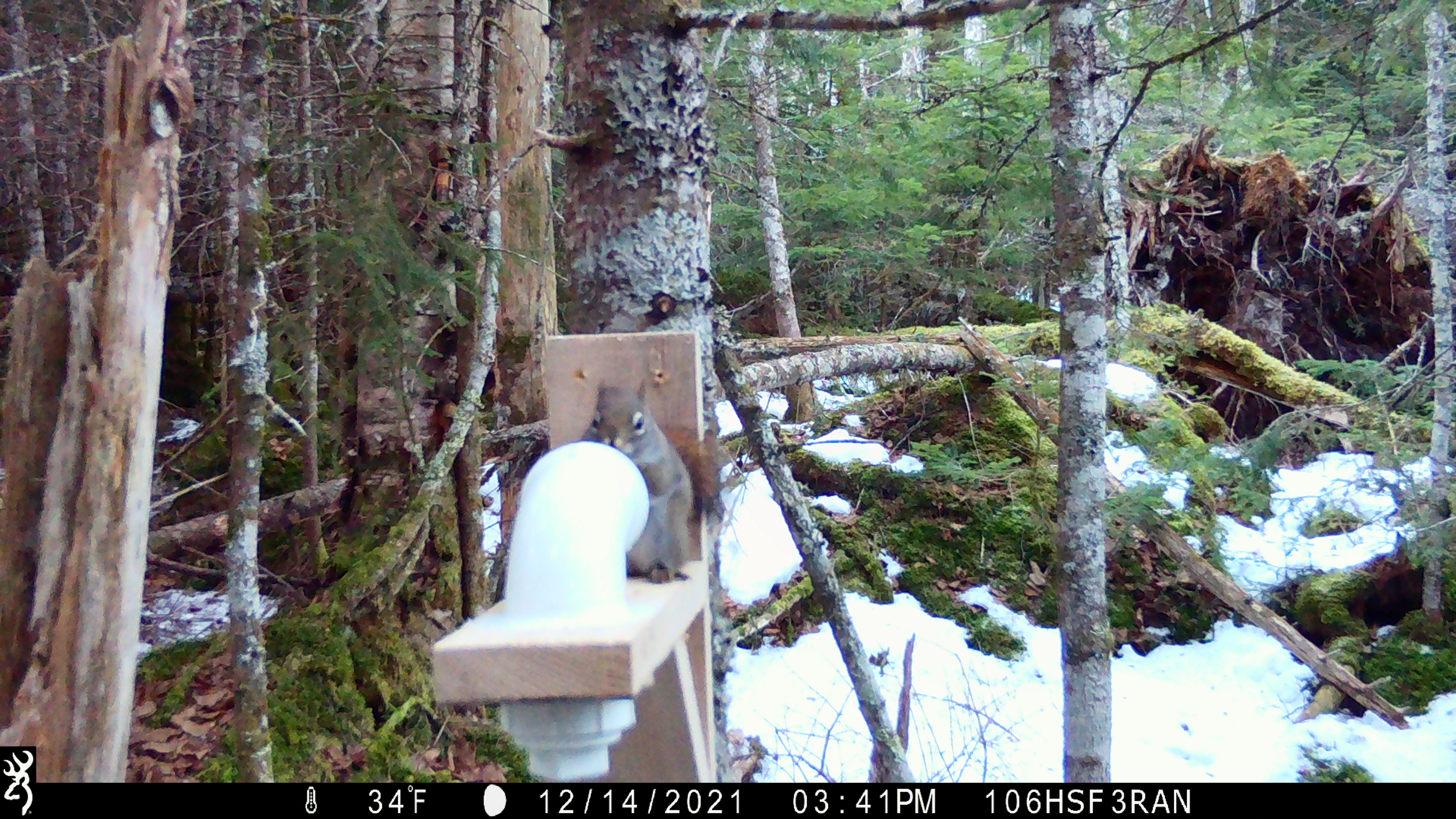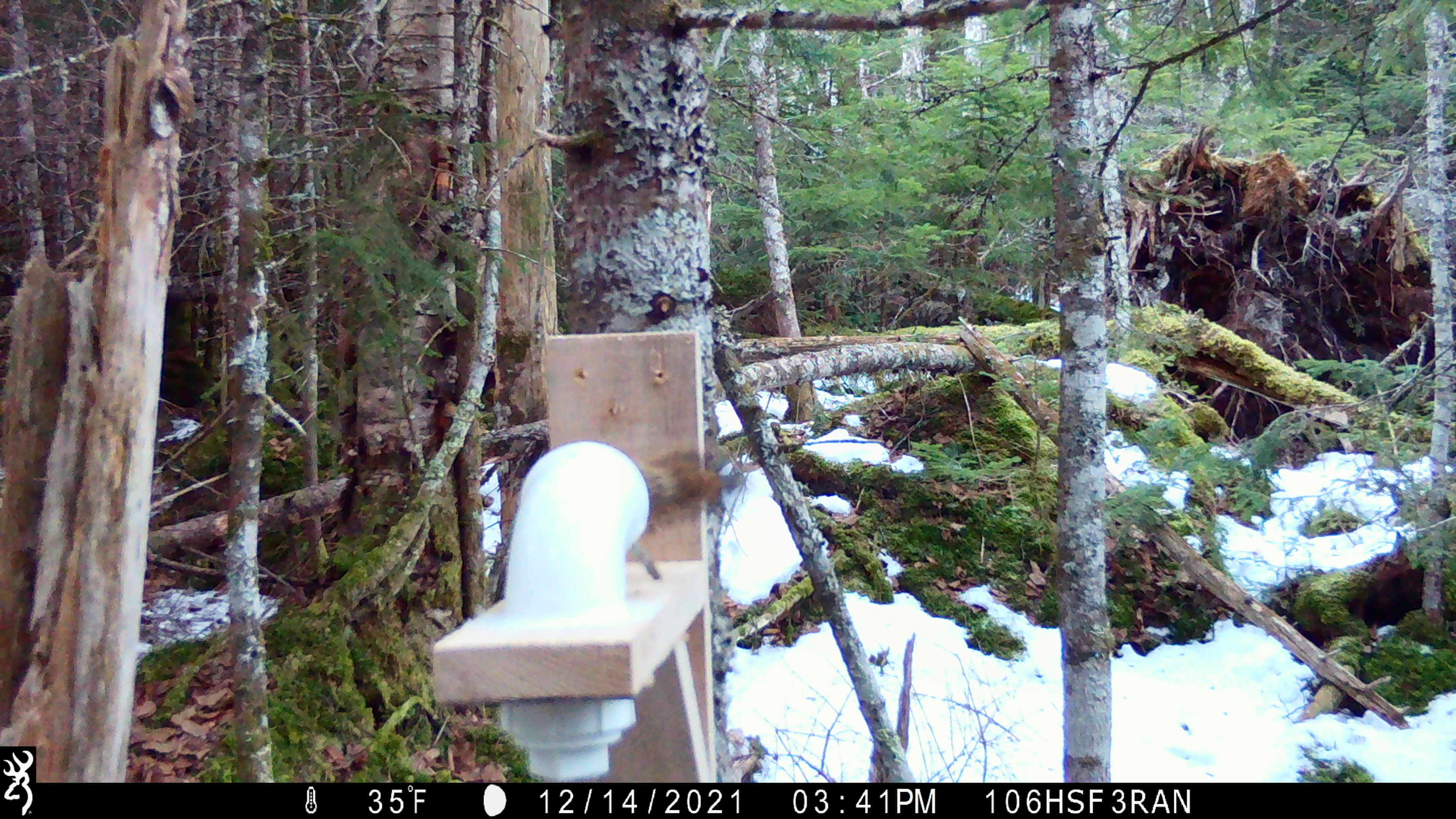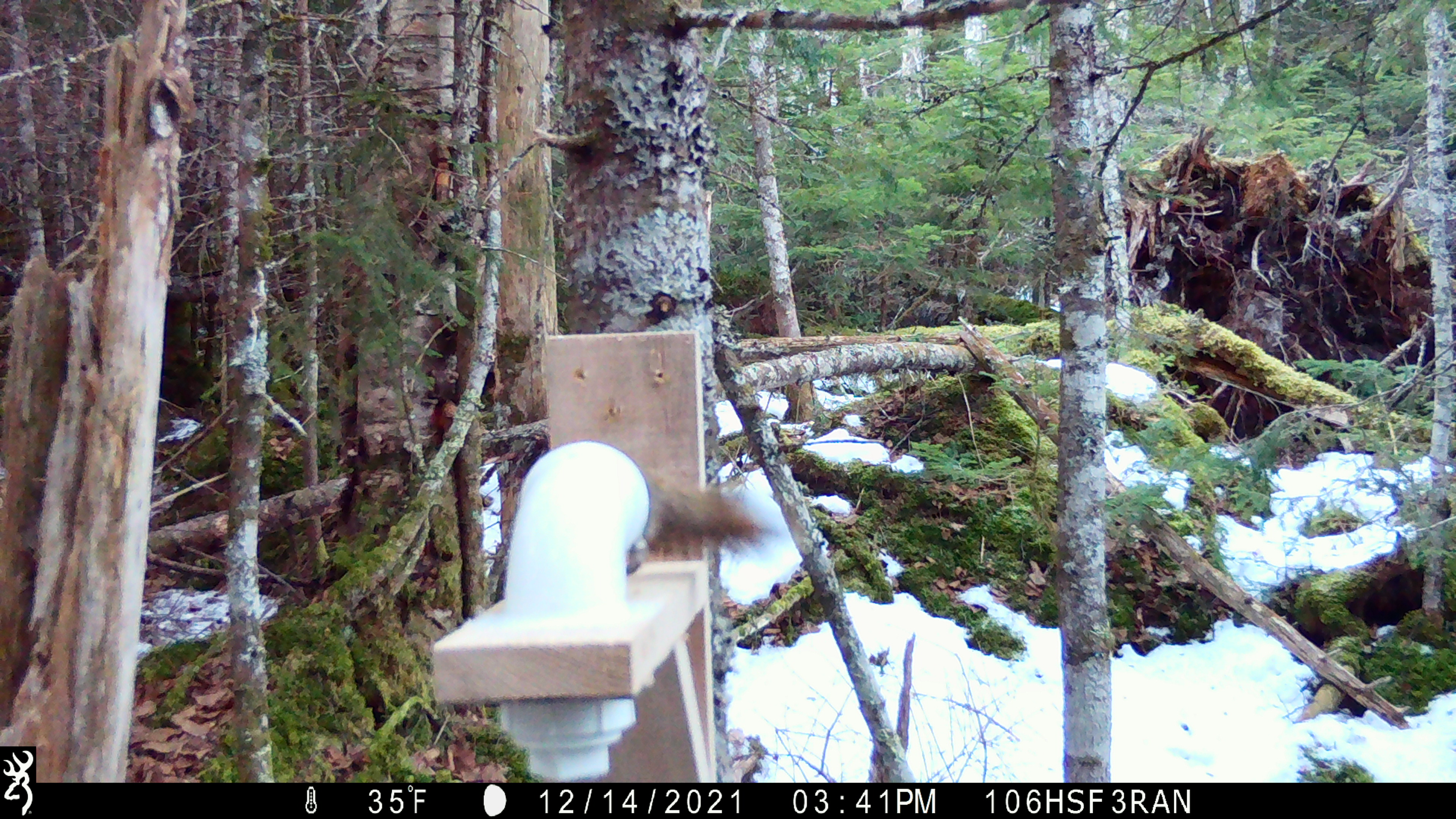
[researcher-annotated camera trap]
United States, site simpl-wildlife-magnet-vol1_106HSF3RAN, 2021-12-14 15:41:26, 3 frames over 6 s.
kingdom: Animalia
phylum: Chordata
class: Mammalia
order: Rodentia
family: Sciuridae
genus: Tamiasciurus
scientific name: Tamiasciurus hudsonicus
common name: red squirrel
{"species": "red squirrel (Tamiasciurus hudsonicus)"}